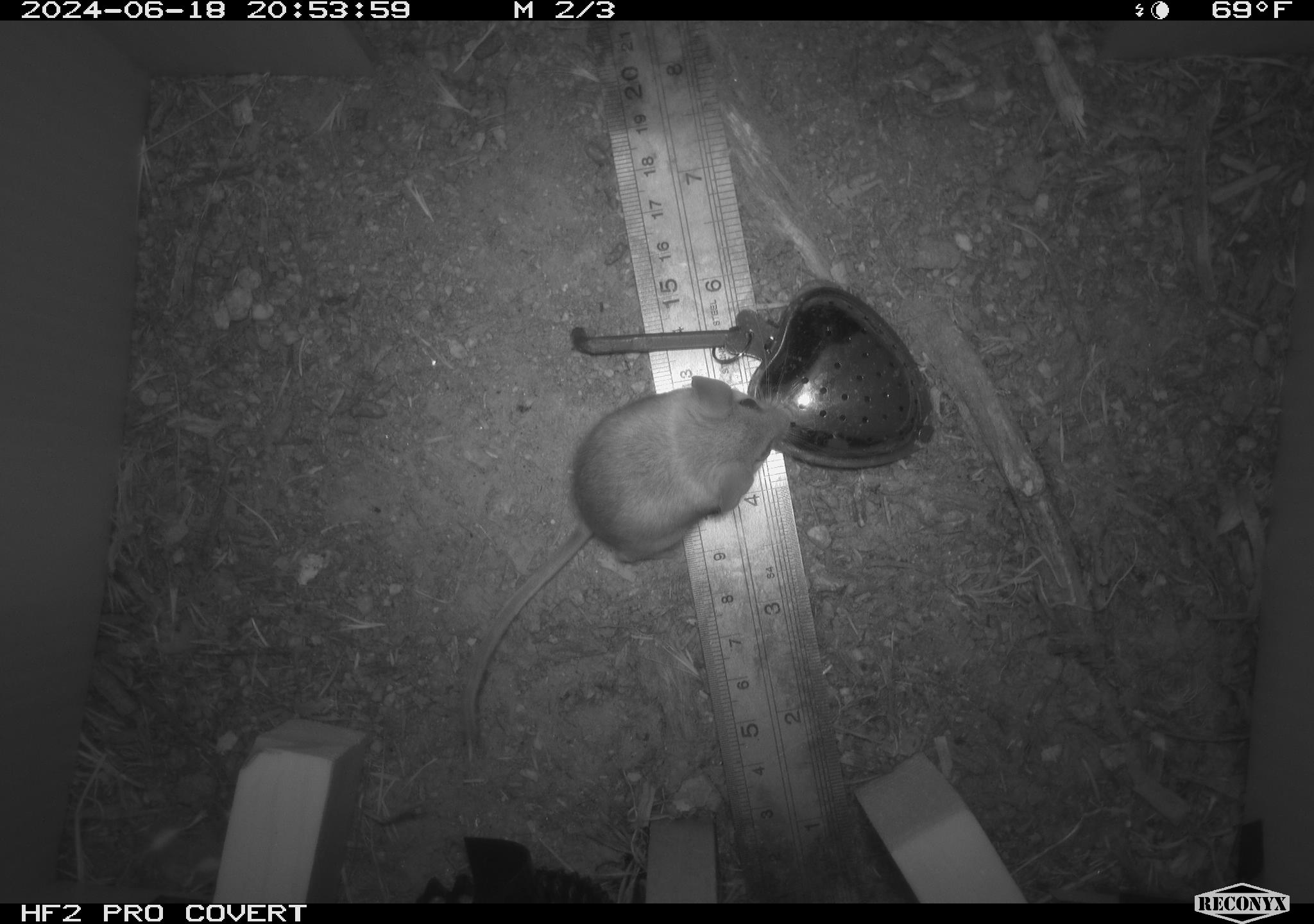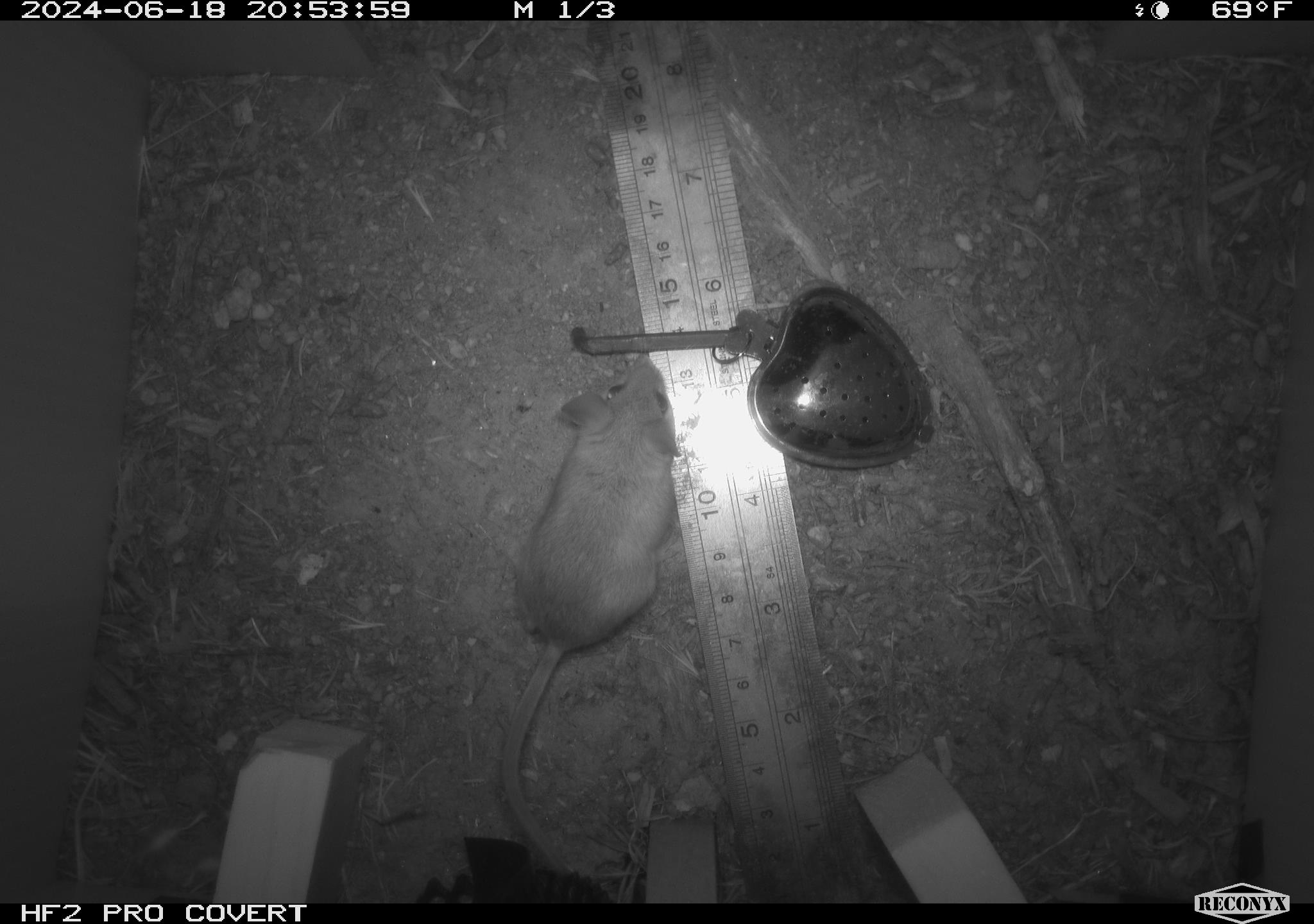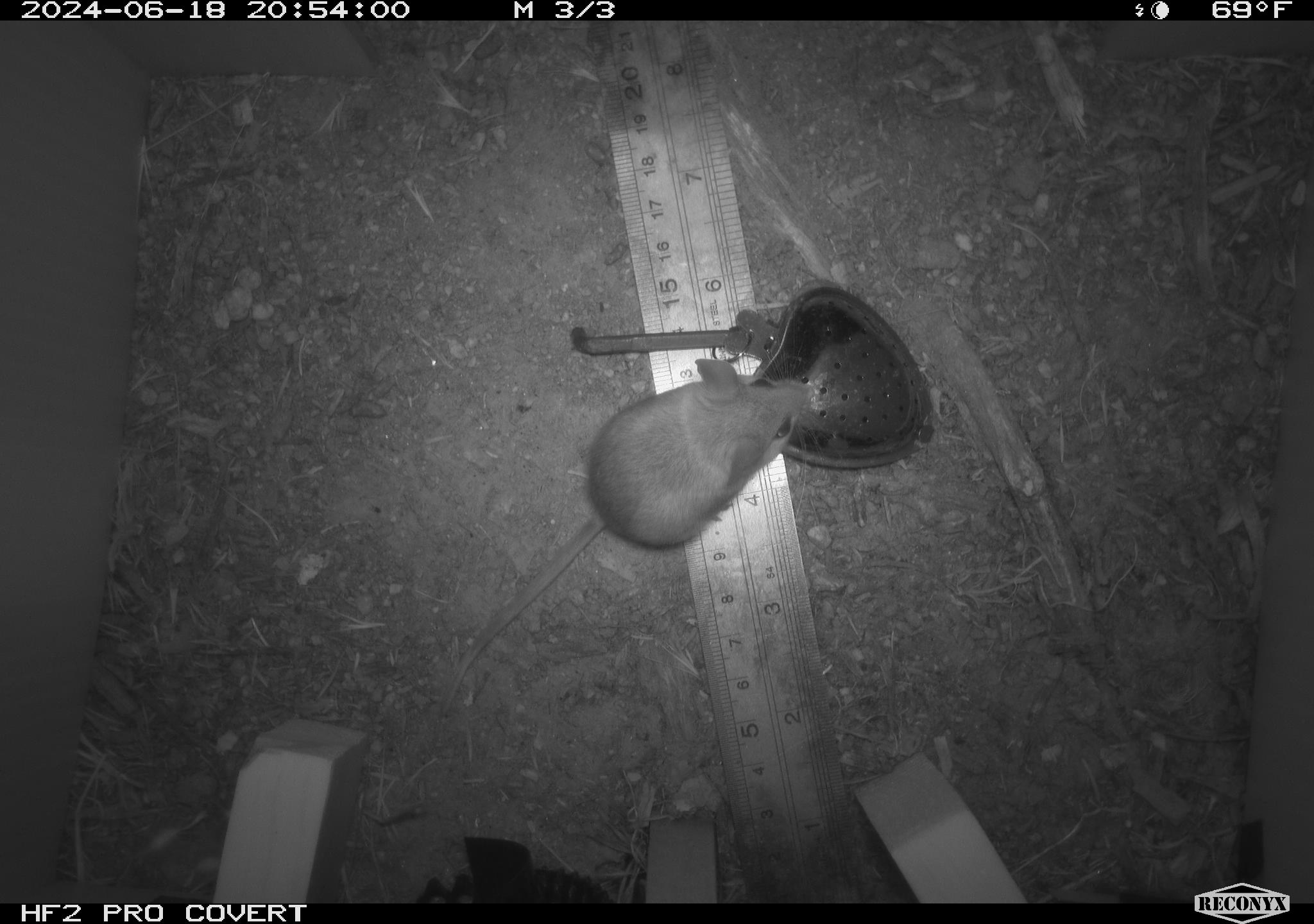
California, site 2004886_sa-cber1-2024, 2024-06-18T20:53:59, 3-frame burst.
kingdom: Animalia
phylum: Chordata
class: Mammalia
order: Rodentia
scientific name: Rodentia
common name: mouse species